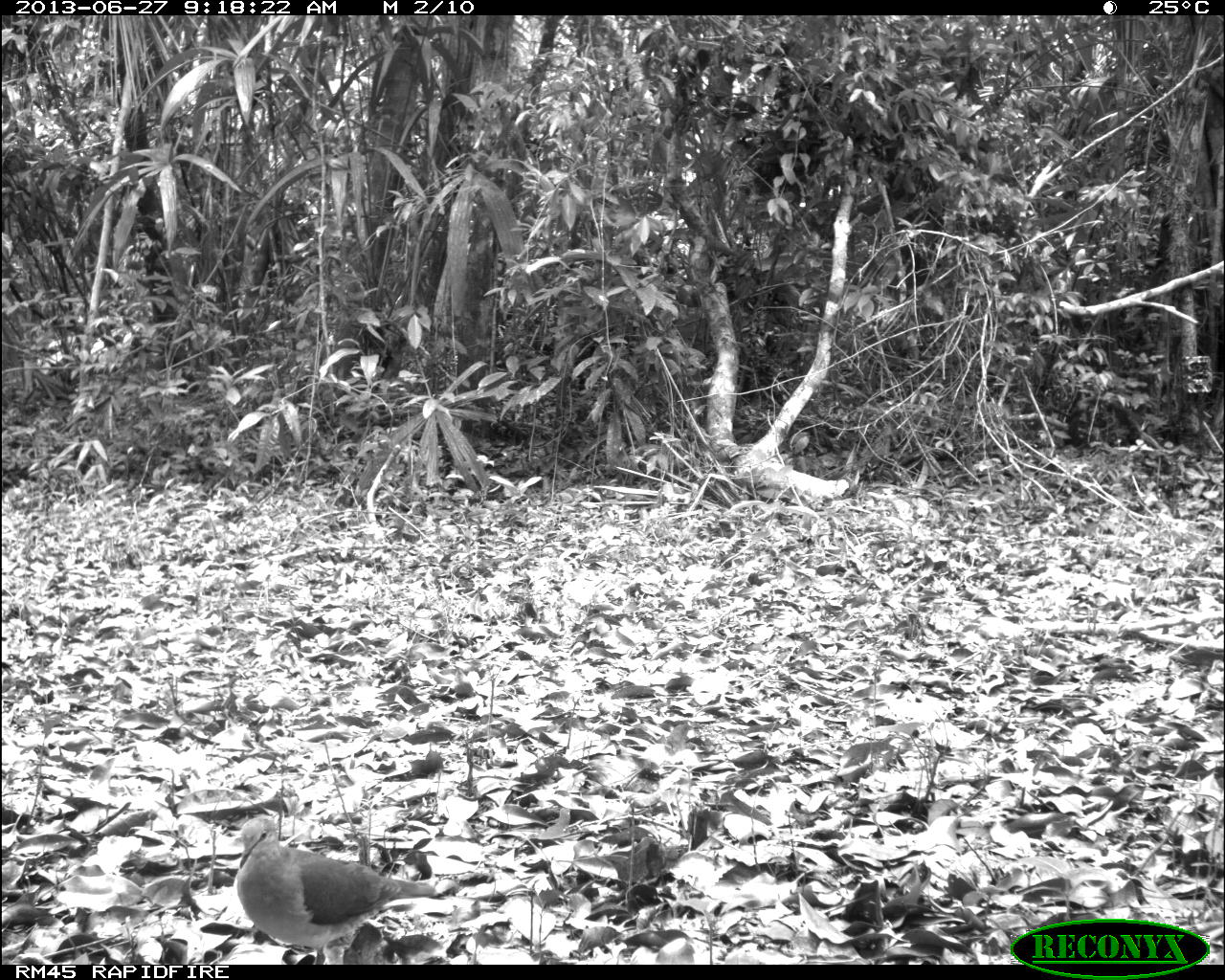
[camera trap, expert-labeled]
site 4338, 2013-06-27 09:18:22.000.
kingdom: Animalia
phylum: Chordata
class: Aves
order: Columbiformes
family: Columbidae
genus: Leptotila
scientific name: Leptotila plumbeiceps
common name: gray-headed dove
Leptotila plumbeiceps (gray-headed dove), count 1.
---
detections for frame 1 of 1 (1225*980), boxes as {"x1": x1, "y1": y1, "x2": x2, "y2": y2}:
leptotila plumbeiceps: {"x1": 235, "y1": 816, "x2": 439, "y2": 964}